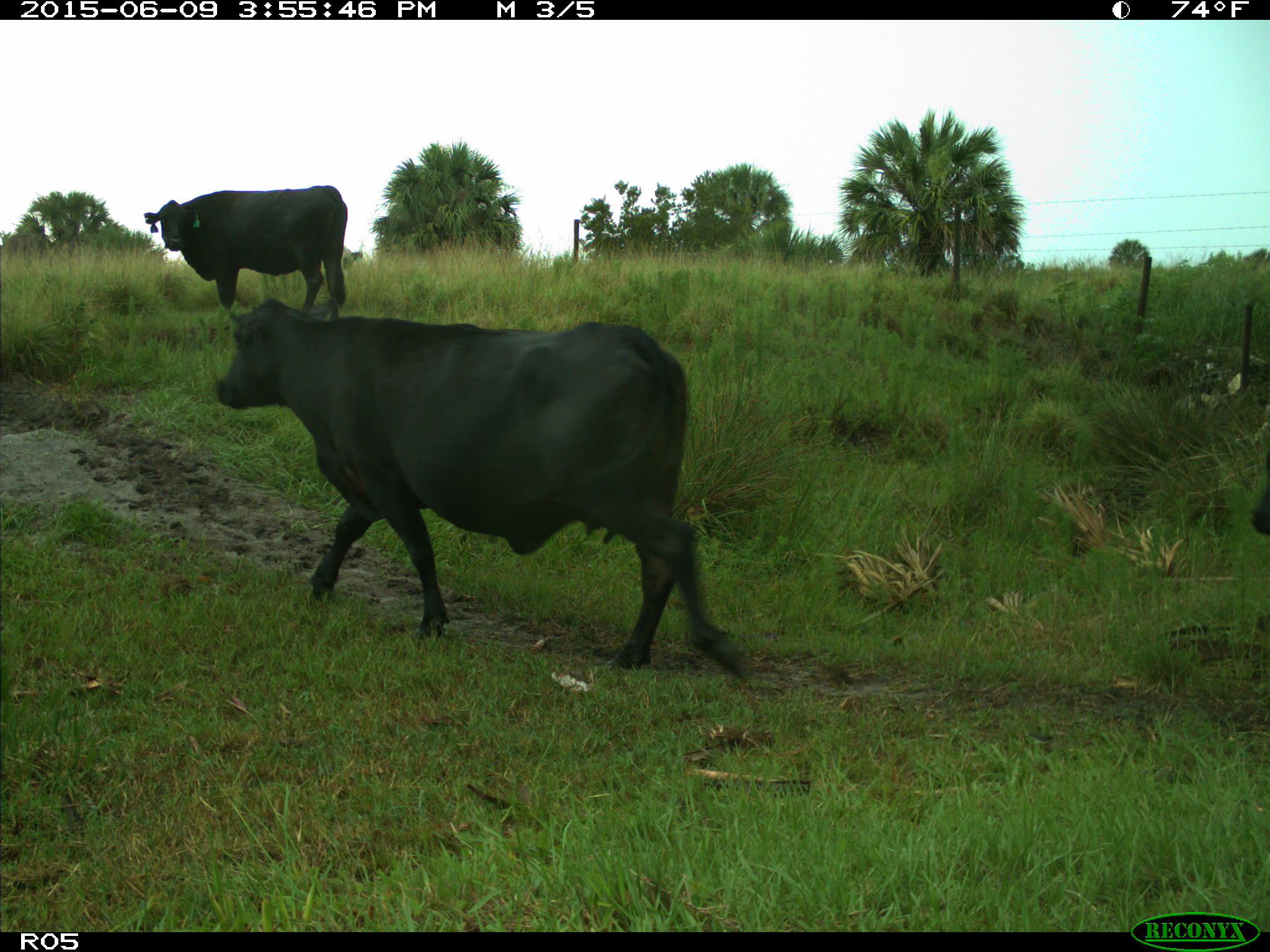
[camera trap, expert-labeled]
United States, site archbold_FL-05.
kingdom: Animalia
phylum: Chordata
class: Mammalia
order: Artiodactyla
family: Bovidae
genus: Bos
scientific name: Bos taurus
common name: domestic cow